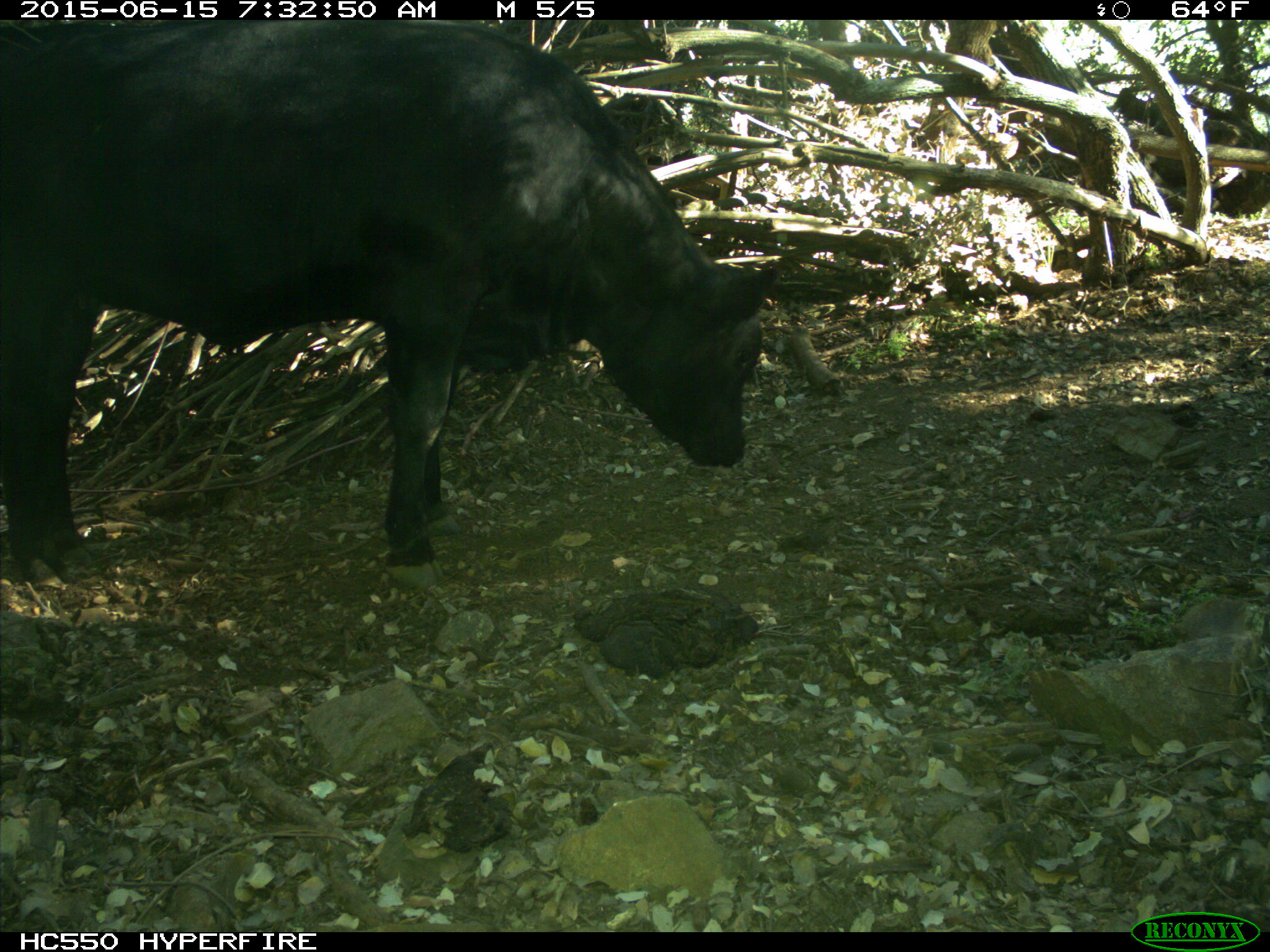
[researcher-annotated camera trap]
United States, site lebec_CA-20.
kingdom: Animalia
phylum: Chordata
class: Mammalia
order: Artiodactyla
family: Bovidae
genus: Bos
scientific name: Bos taurus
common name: domestic cow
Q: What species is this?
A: Bos taurus (domestic cow).